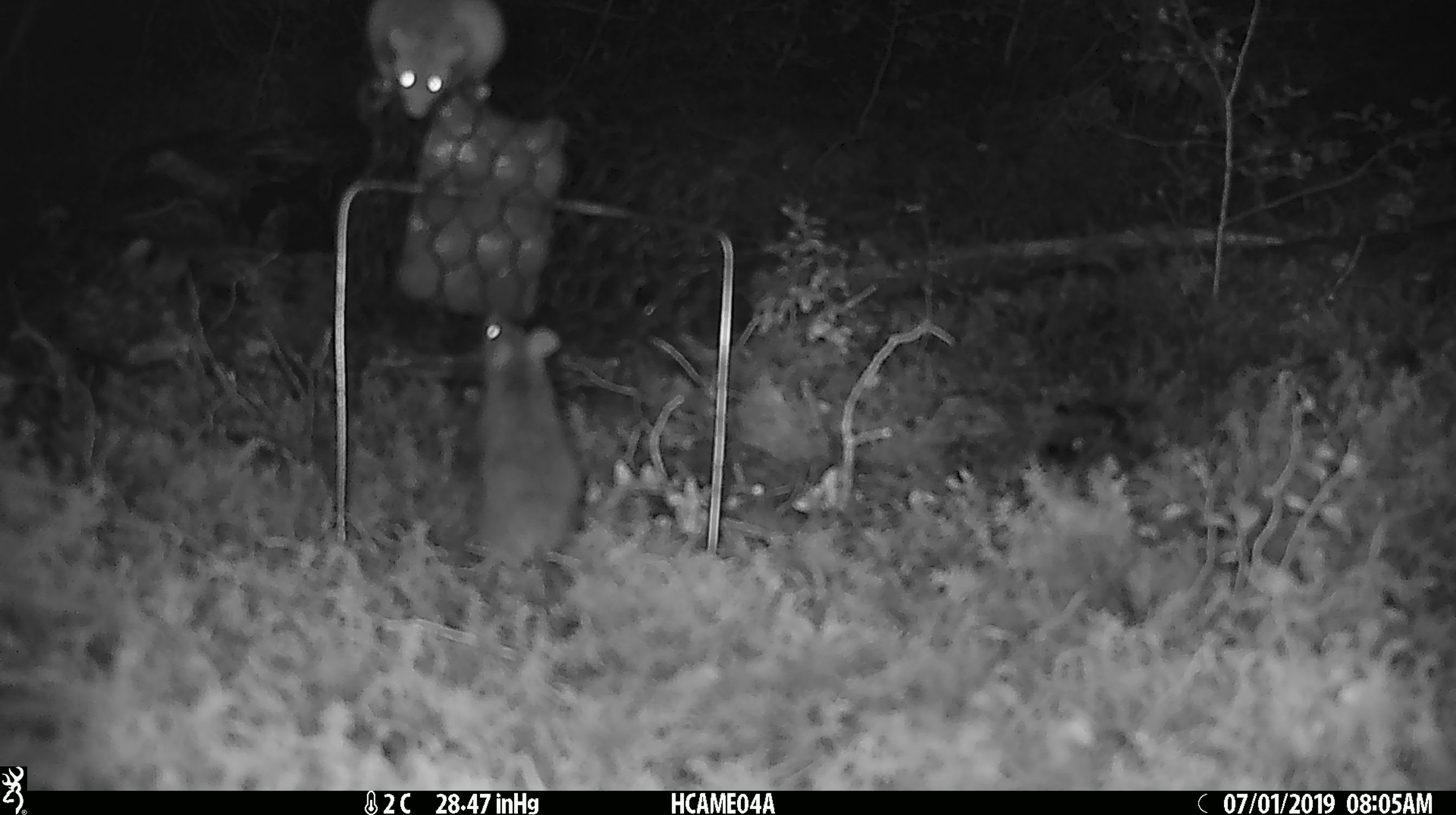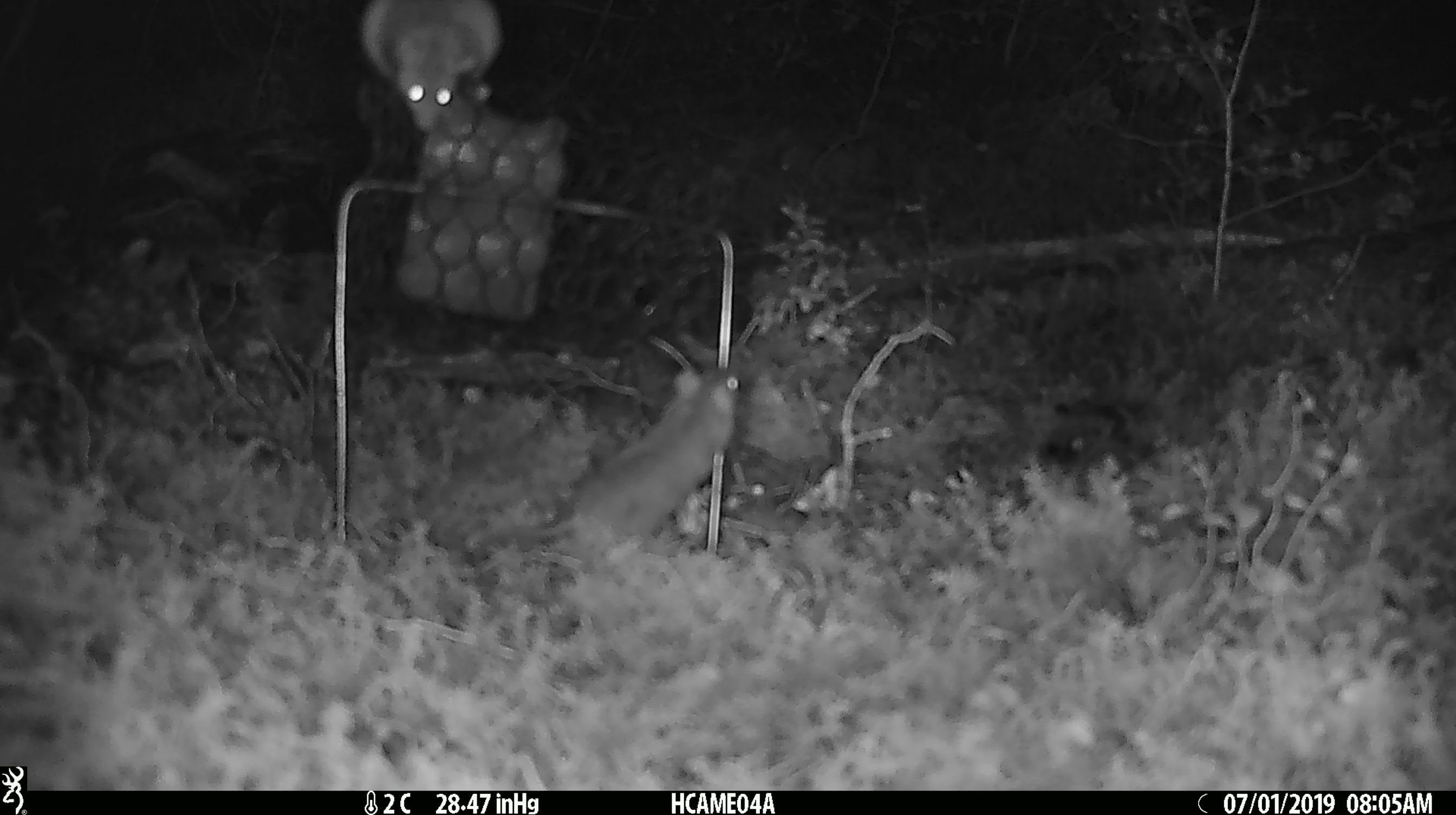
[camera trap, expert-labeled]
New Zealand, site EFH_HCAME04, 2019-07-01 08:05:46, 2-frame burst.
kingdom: Animalia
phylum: Chordata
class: Mammalia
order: Rodentia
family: Muridae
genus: Mus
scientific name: Mus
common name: mouse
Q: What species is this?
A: Mouse (Mus).